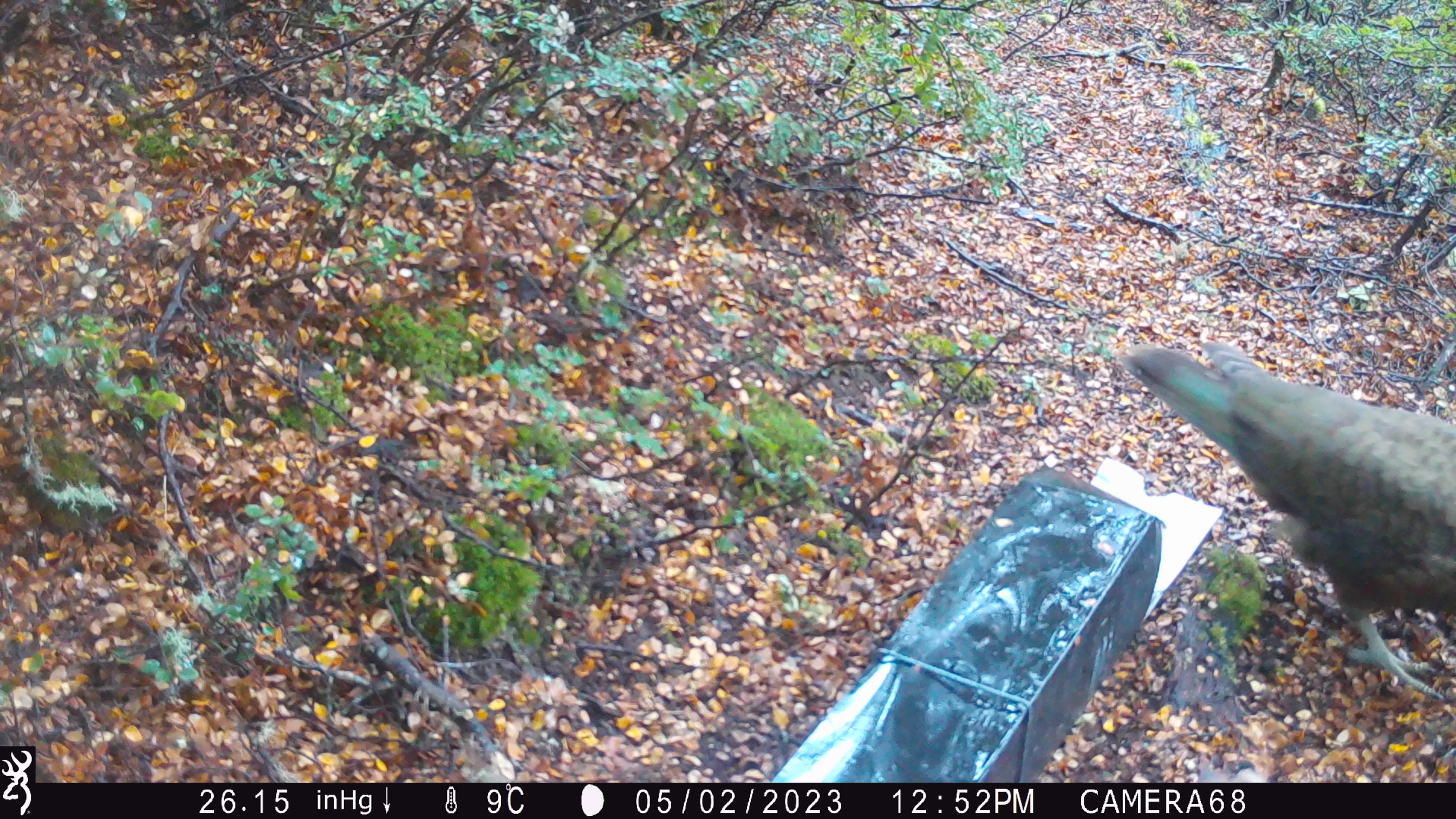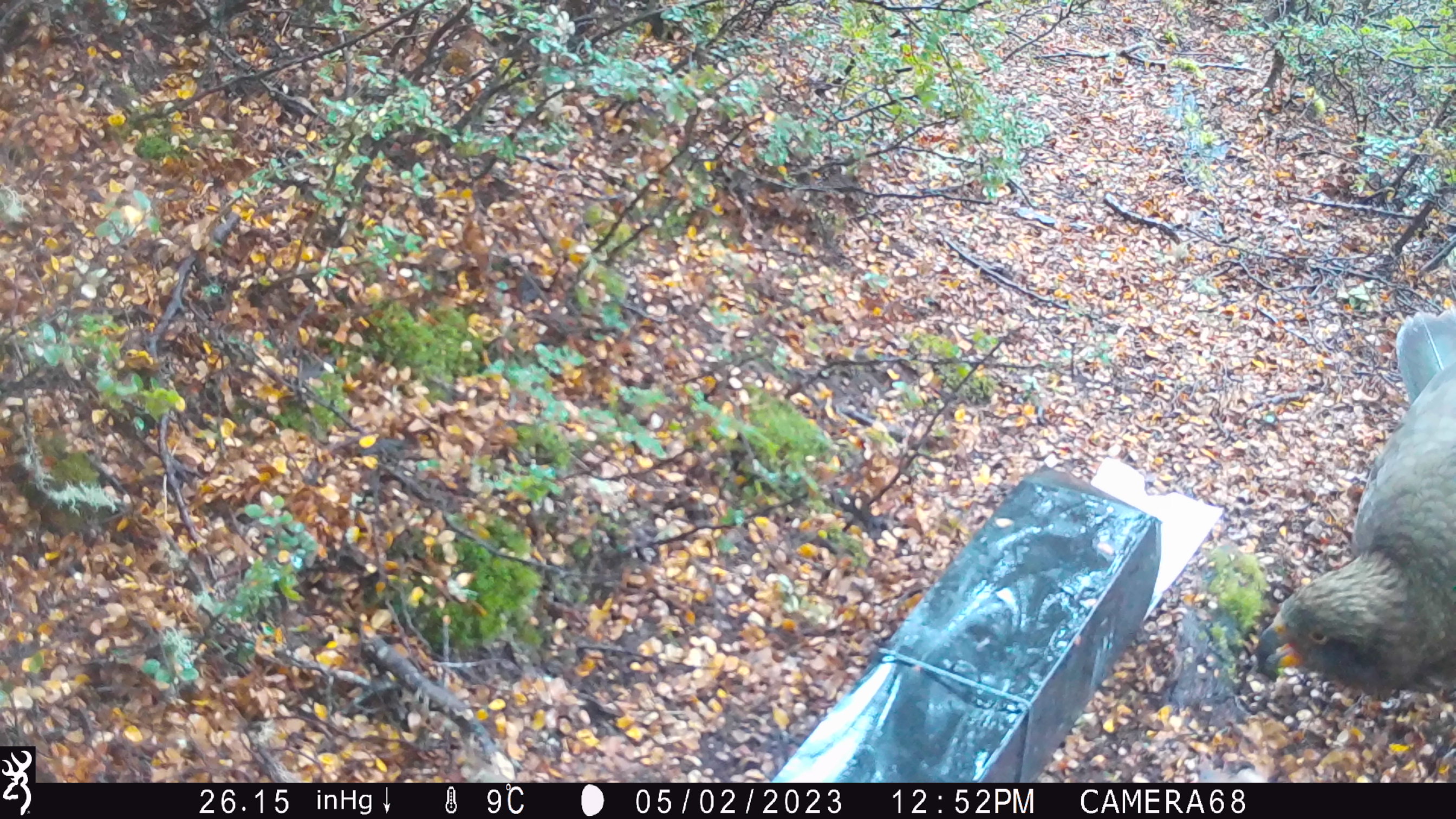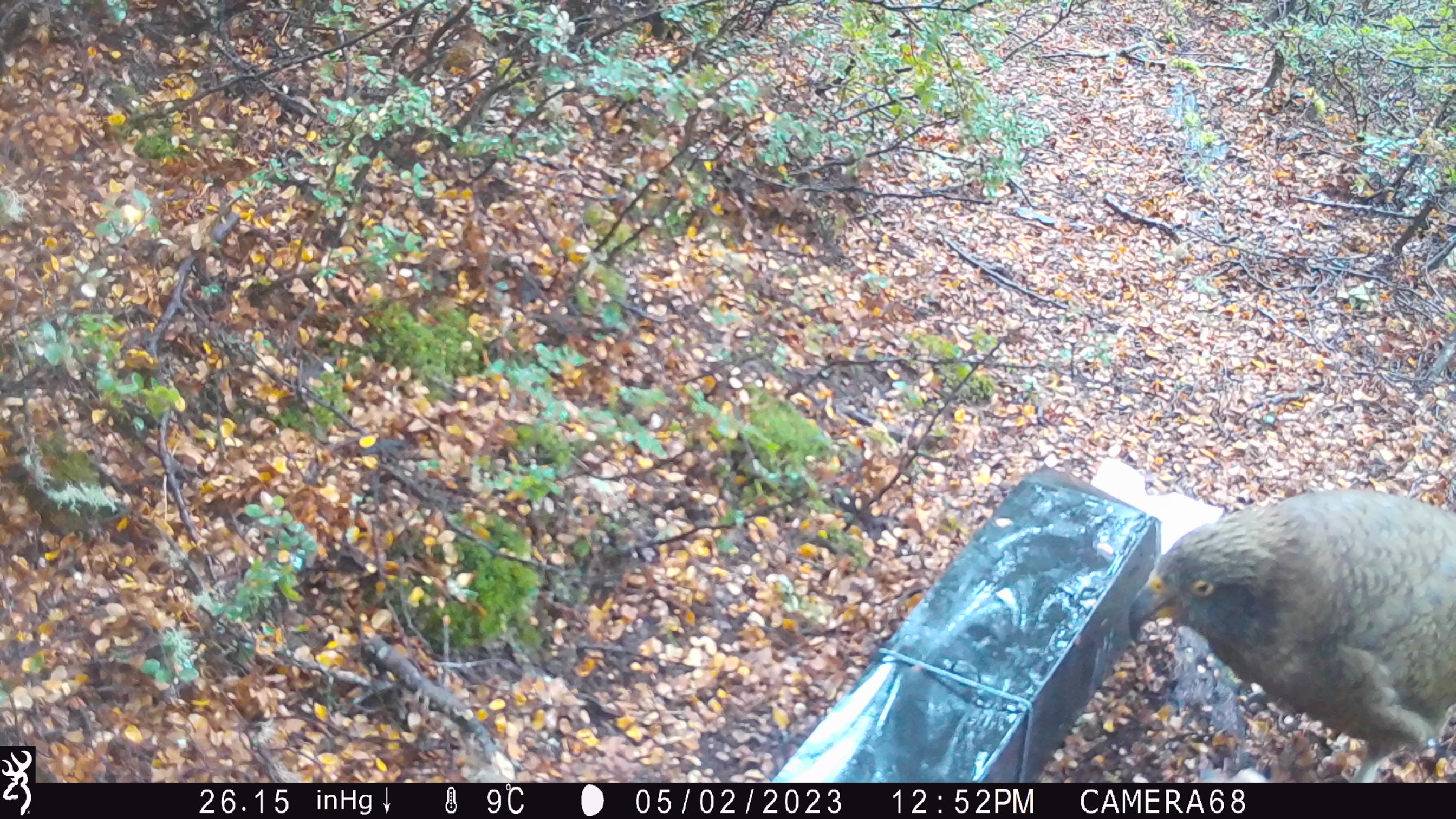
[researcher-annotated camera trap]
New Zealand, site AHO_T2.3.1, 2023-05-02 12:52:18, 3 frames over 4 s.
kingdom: Animalia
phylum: Chordata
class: Aves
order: Psittaciformes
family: Strigopidae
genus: Nestor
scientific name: Nestor notabilis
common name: kea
Kea (Nestor notabilis).